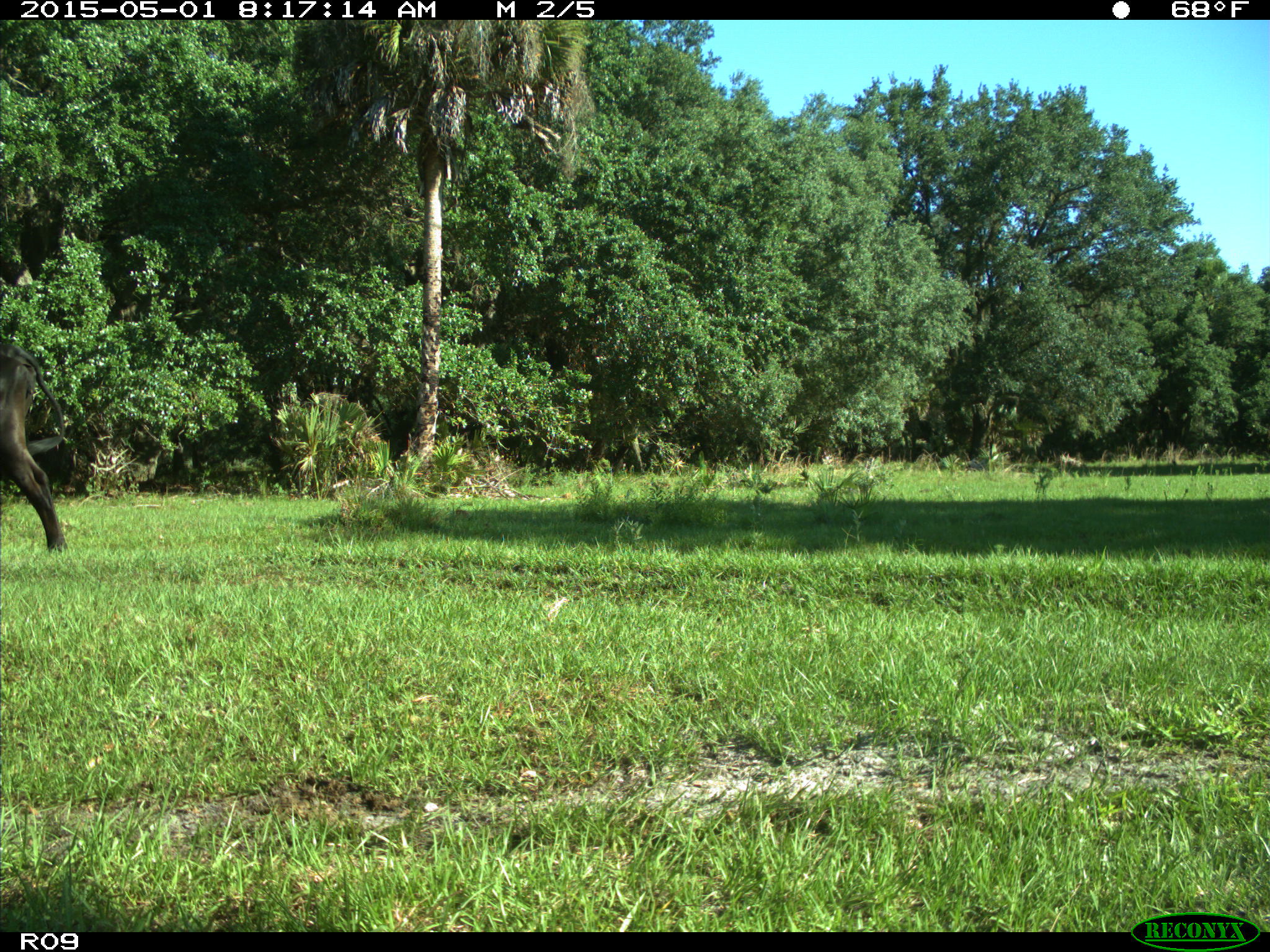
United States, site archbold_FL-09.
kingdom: Animalia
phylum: Chordata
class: Mammalia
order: Artiodactyla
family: Bovidae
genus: Bos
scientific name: Bos taurus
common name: domestic cow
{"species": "Bos taurus (domestic cow)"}